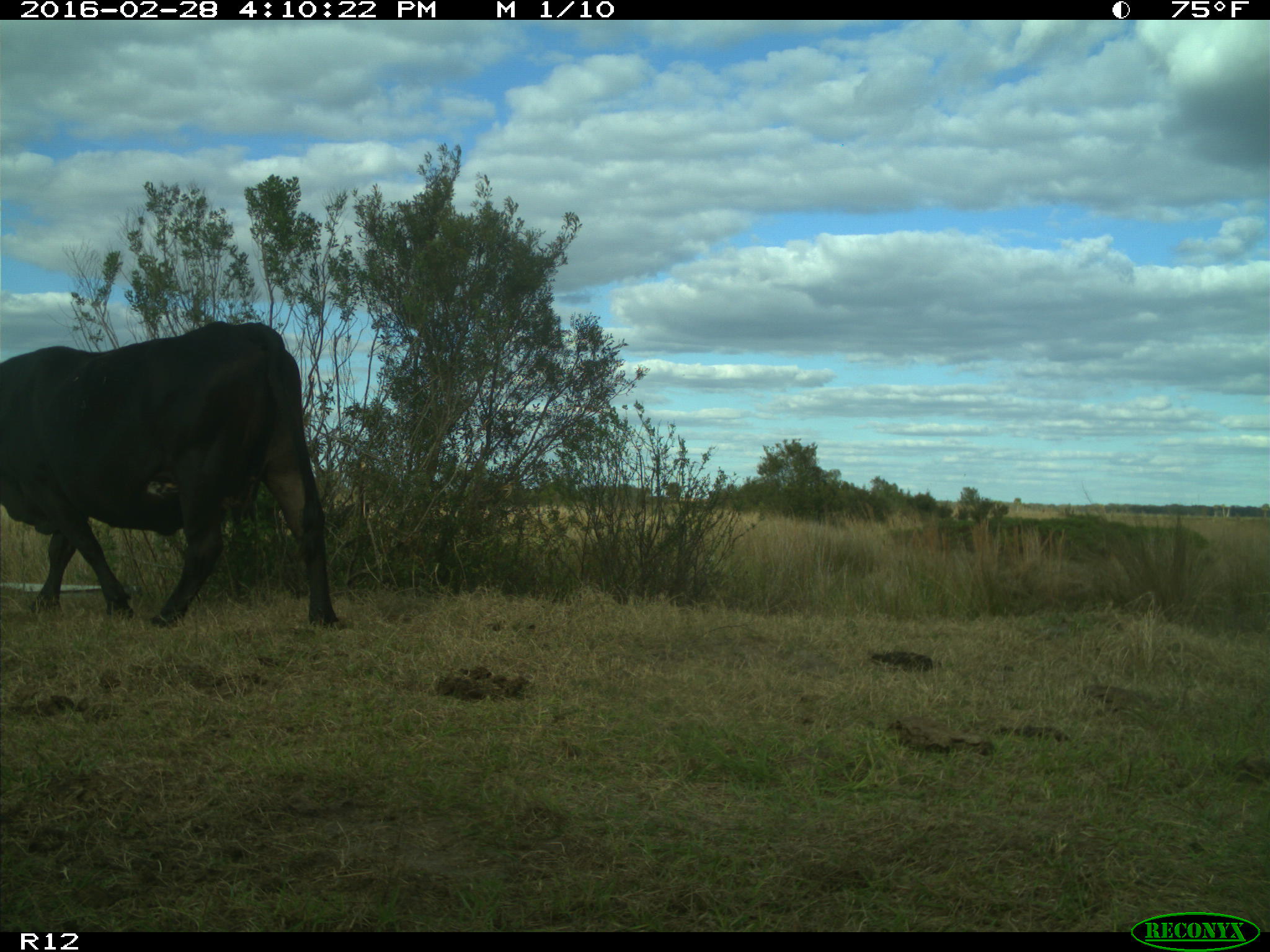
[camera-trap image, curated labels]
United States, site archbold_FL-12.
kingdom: Animalia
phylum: Chordata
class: Mammalia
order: Artiodactyla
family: Bovidae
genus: Bos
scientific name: Bos taurus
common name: domestic cow